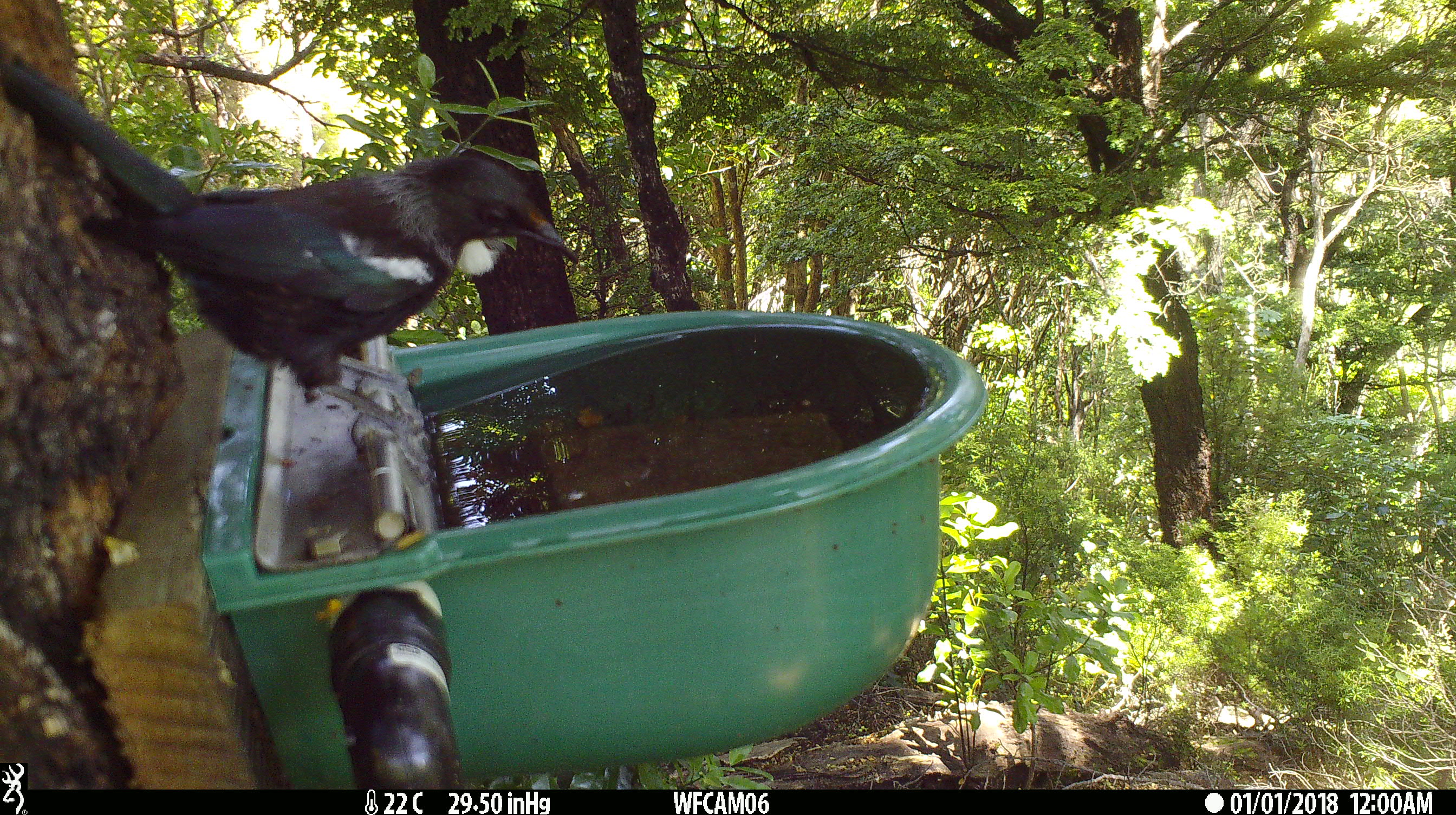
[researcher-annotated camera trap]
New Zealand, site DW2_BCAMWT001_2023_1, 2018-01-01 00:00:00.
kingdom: Animalia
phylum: Chordata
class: Aves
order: Passeriformes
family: Meliphagidae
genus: Prosthemadera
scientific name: Prosthemadera novaeseelandiae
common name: tui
Tui (Prosthemadera novaeseelandiae).